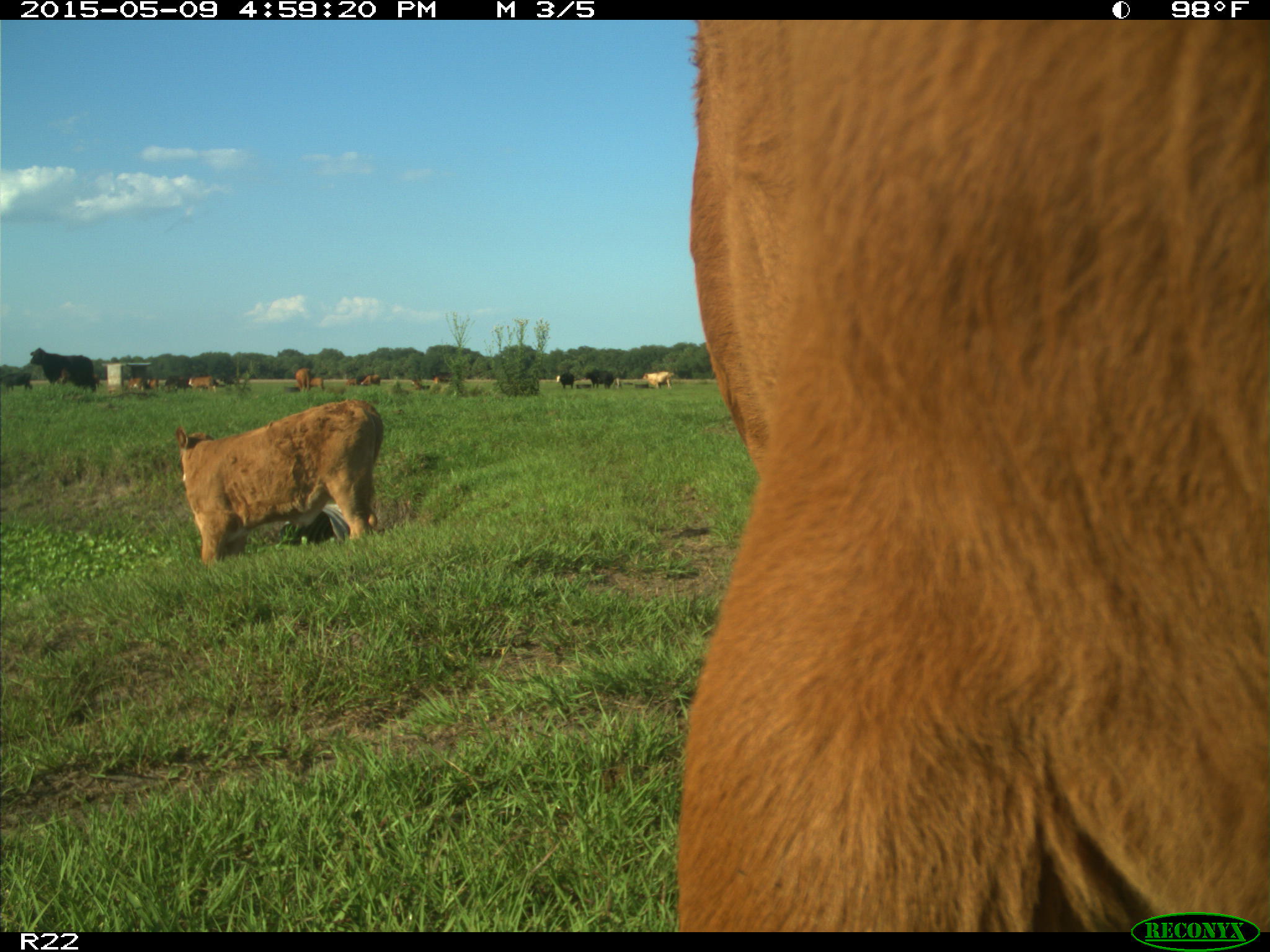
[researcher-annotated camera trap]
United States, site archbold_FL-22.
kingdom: Animalia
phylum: Chordata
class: Mammalia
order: Artiodactyla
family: Bovidae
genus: Bos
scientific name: Bos taurus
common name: domestic cow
Bos taurus (domestic cow).